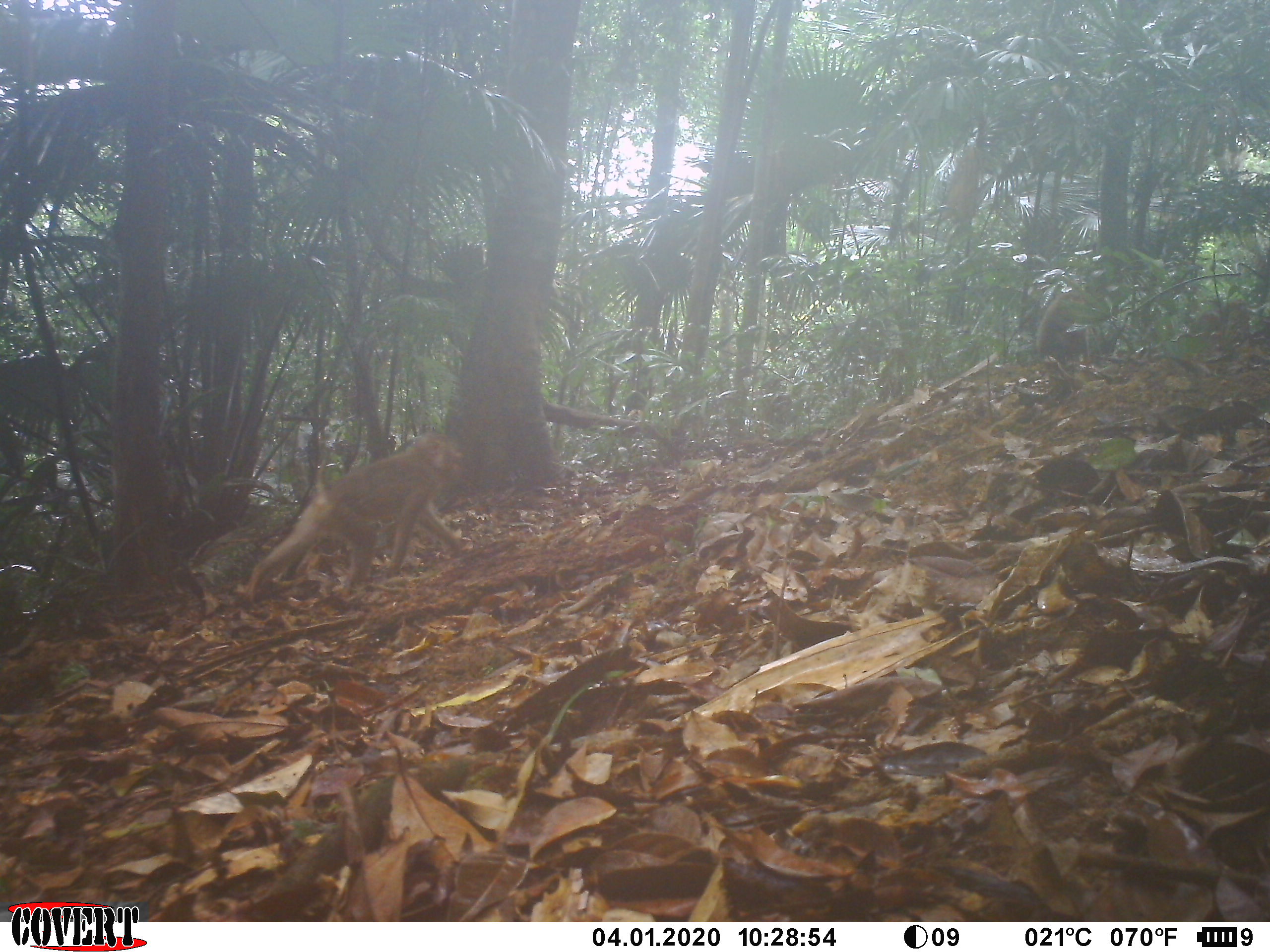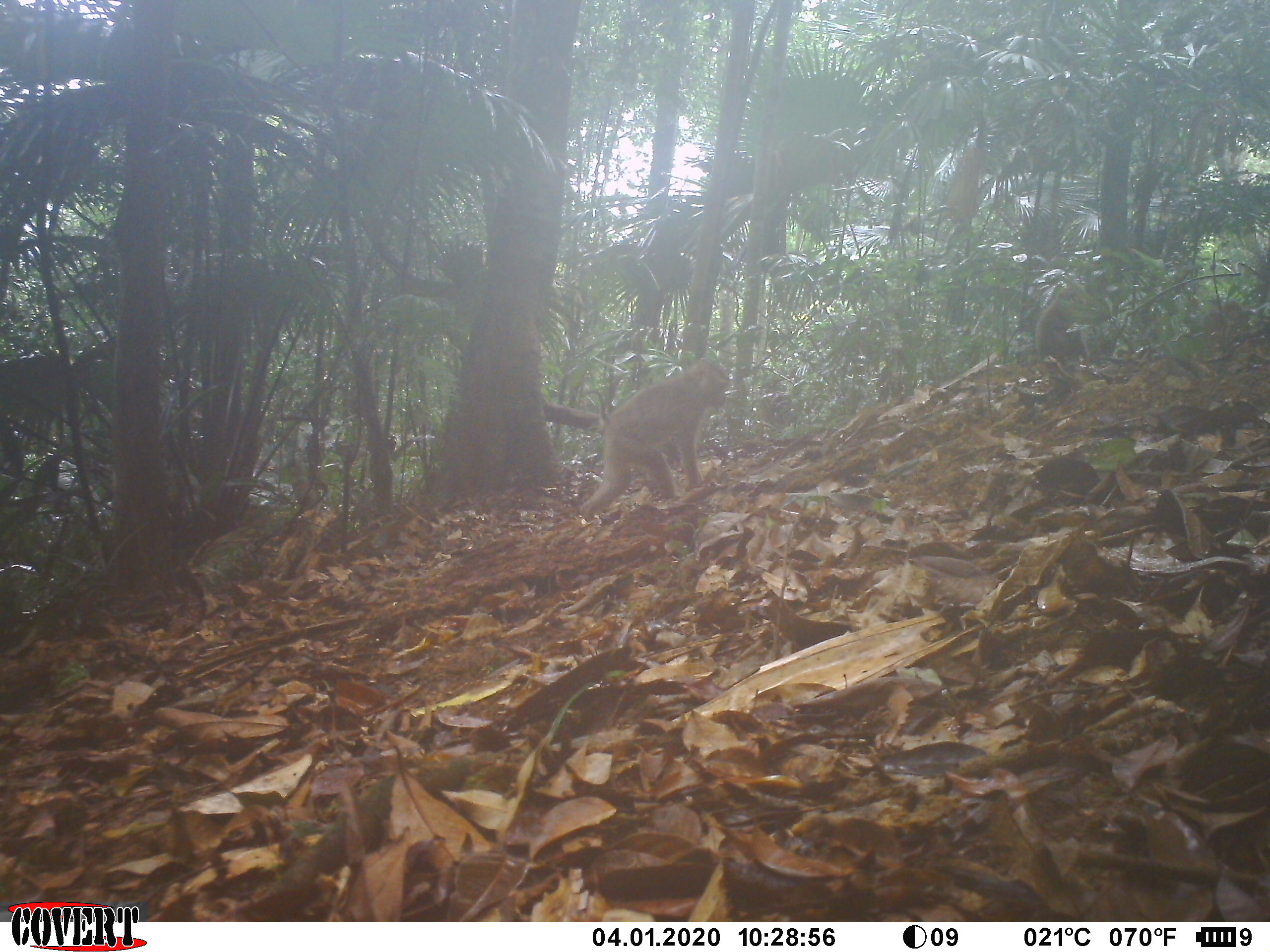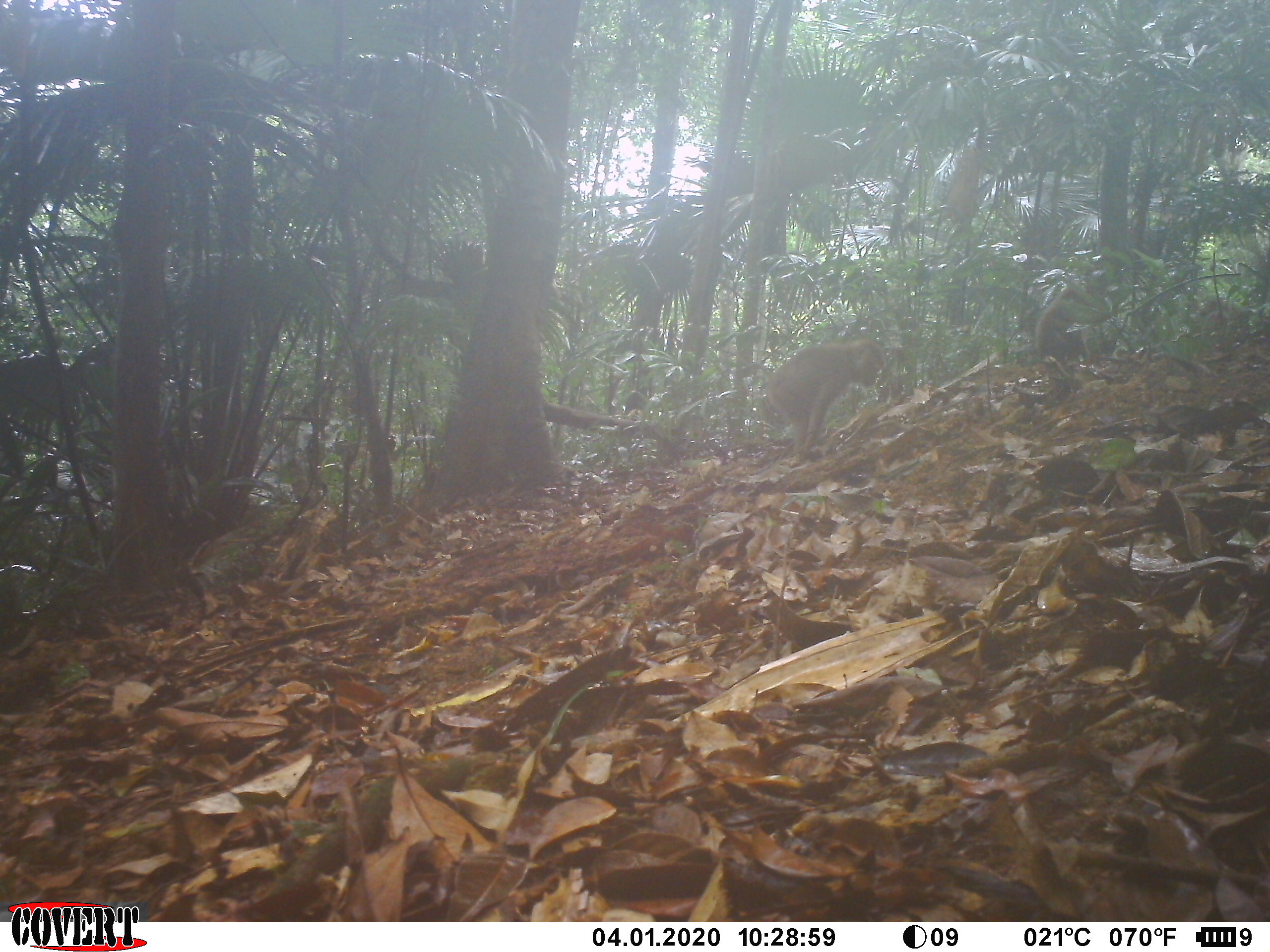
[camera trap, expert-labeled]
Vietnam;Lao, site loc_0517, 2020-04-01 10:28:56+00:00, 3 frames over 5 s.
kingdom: Animalia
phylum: Chordata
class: Mammalia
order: Primates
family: Cercopithecidae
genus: Macaca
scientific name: Macaca nemestrina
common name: pig-tailed macaque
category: pig tailed macaque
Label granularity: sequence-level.